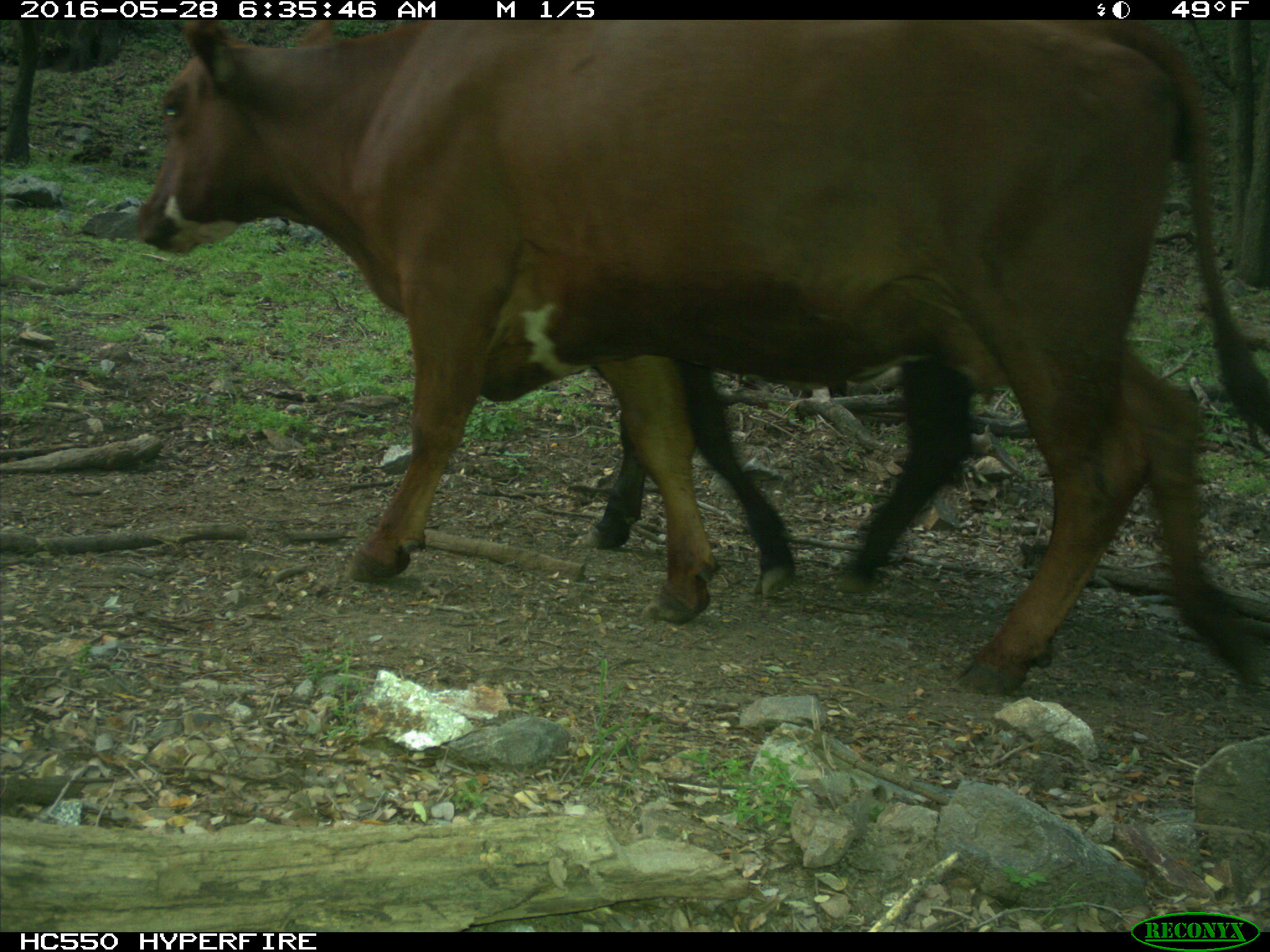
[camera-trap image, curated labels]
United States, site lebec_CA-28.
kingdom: Animalia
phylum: Chordata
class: Mammalia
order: Artiodactyla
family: Bovidae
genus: Bos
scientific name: Bos taurus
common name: domestic cow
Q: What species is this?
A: Bos taurus (domestic cow).